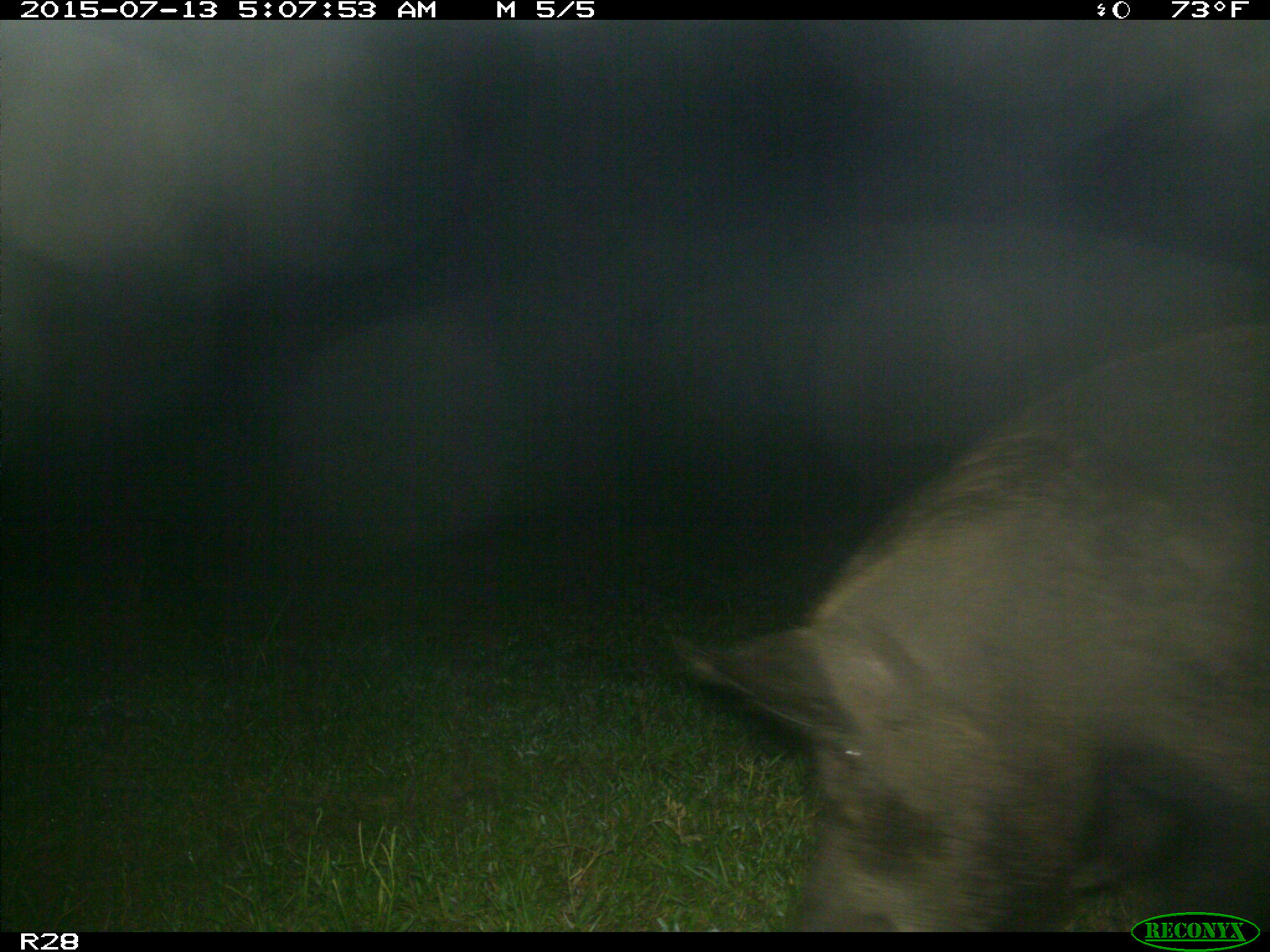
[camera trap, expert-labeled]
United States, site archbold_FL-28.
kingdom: Animalia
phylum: Chordata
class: Mammalia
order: Artiodactyla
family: Suidae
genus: Sus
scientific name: Sus scrofa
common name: wild boar